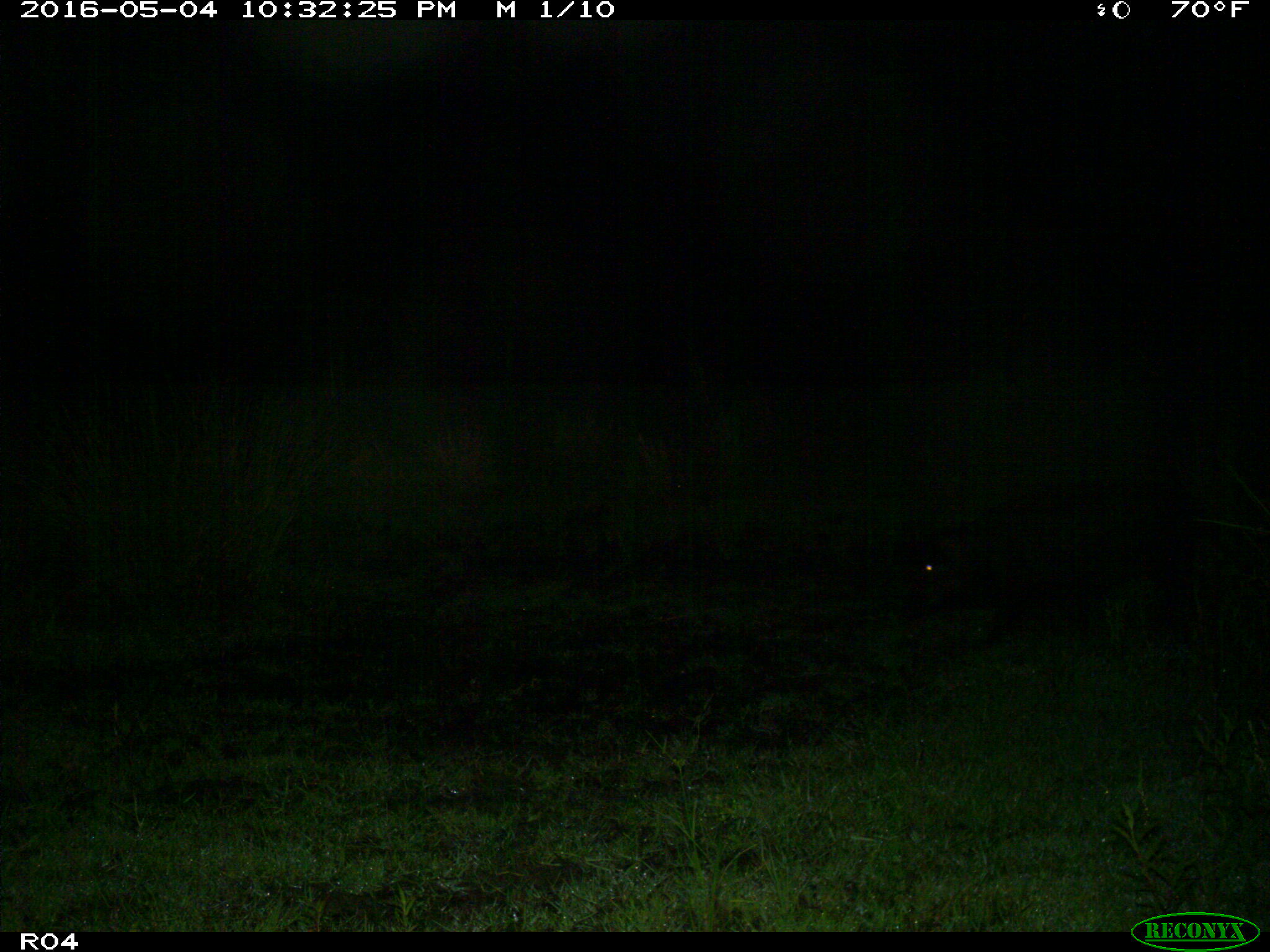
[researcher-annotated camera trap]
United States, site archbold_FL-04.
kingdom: Animalia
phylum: Chordata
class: Mammalia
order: Artiodactyla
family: Suidae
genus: Sus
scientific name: Sus scrofa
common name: wild boar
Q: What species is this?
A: Sus scrofa (wild boar).